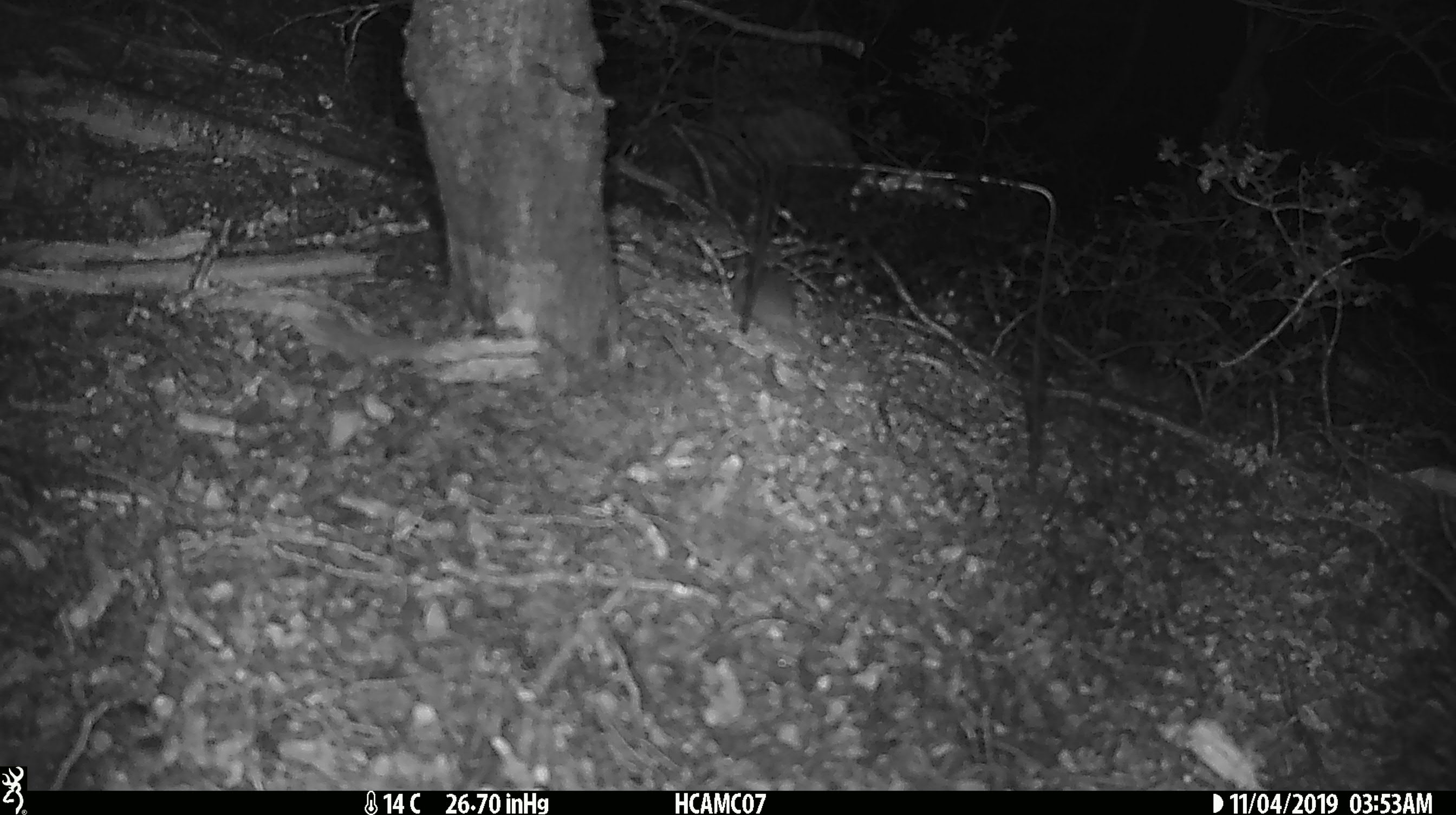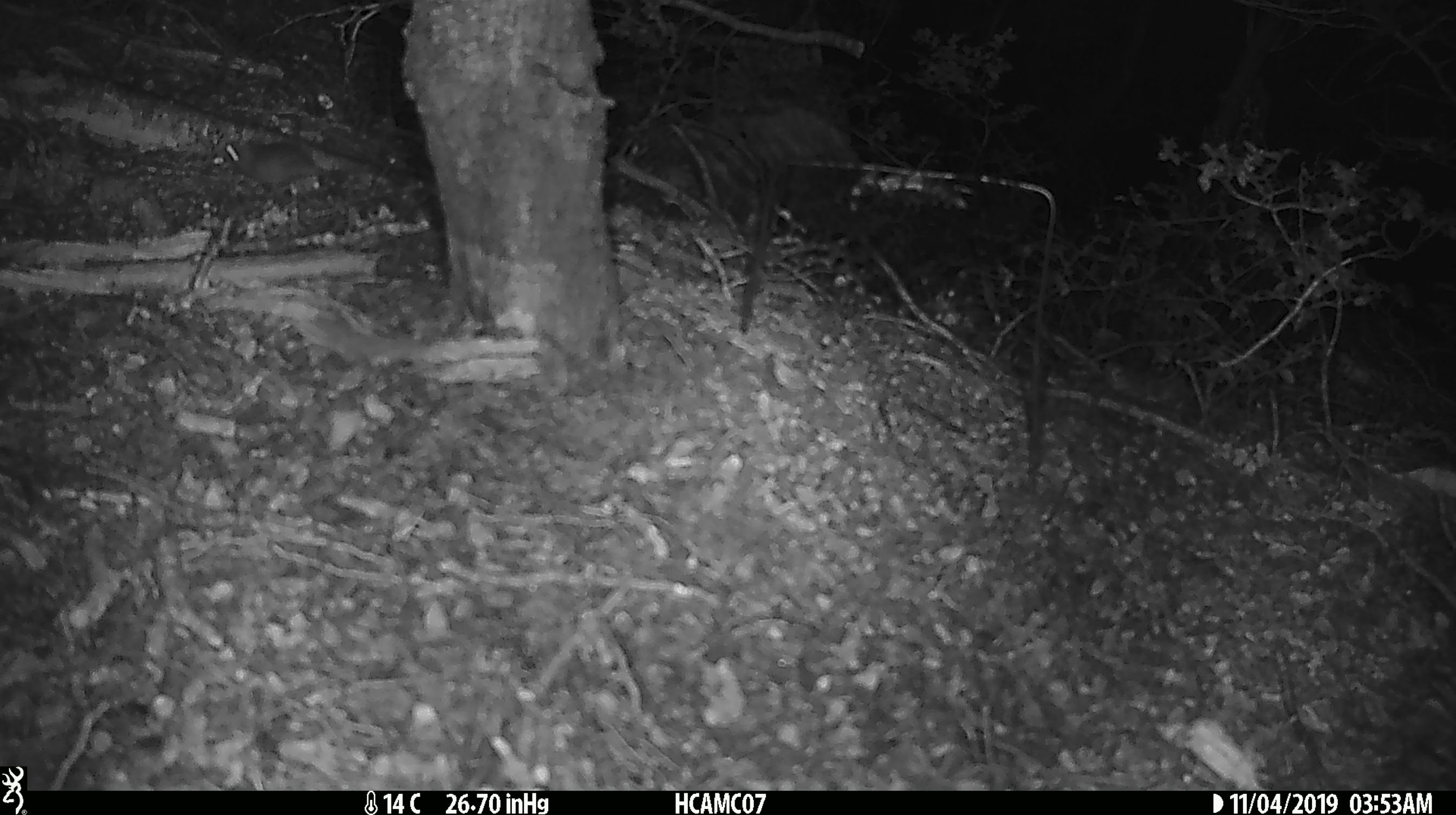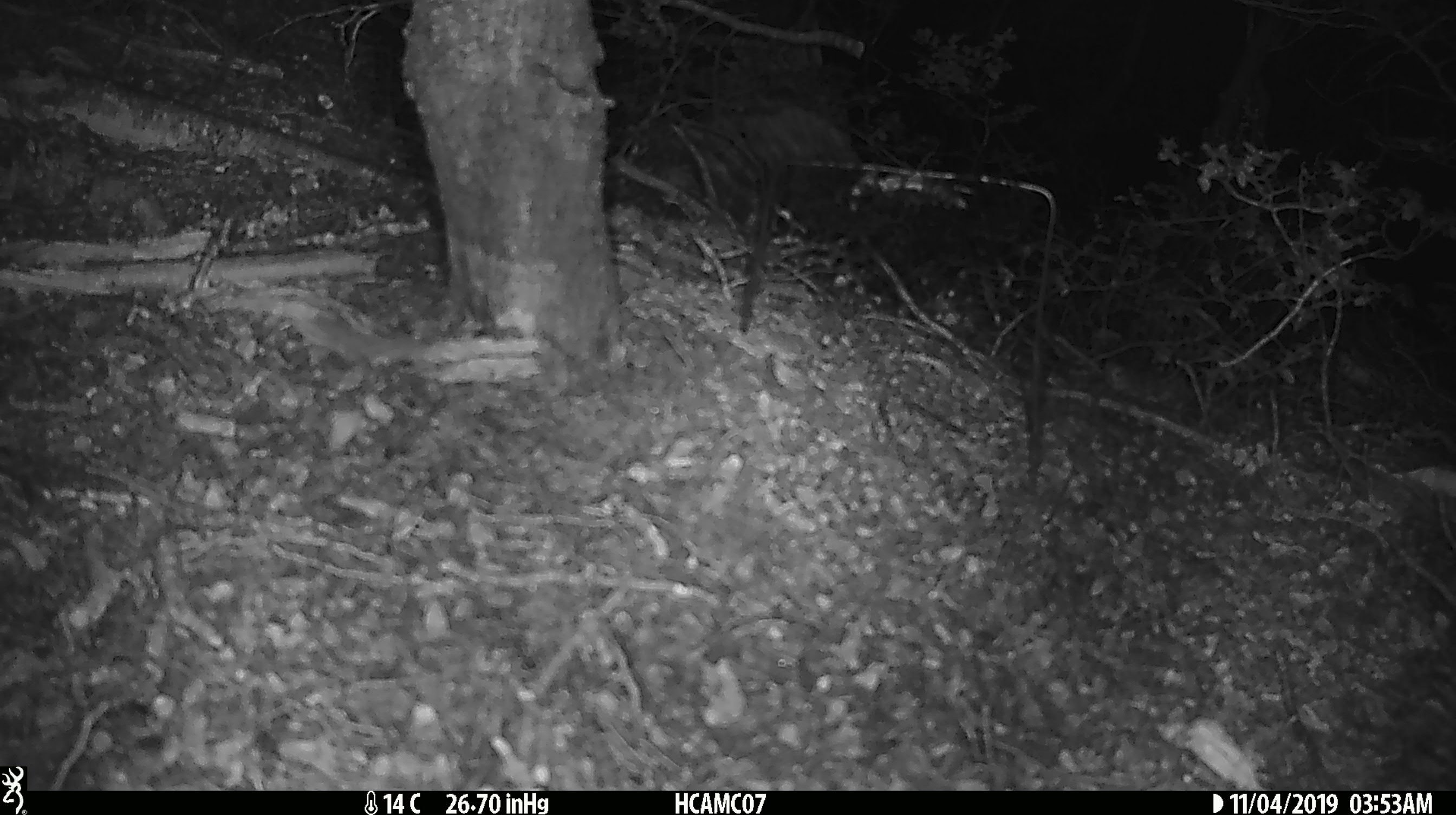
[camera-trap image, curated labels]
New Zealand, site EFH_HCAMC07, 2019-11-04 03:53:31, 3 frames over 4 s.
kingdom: Animalia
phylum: Chordata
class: Mammalia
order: Rodentia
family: Muridae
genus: Mus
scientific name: Mus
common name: mouse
Mouse (Mus).